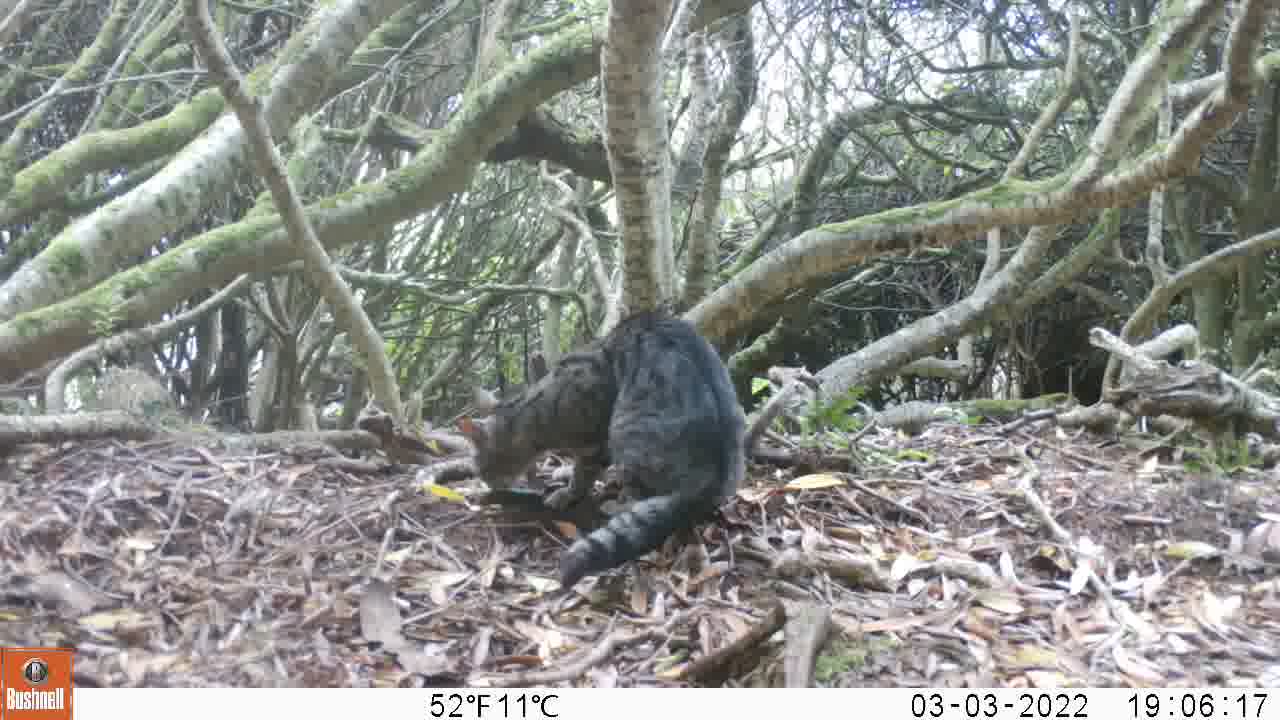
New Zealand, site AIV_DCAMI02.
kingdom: Animalia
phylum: Chordata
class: Mammalia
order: Carnivora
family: Felidae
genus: Felis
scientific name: Felis catus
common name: domestic cat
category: cat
Cat (domestic cat) (Felis catus).